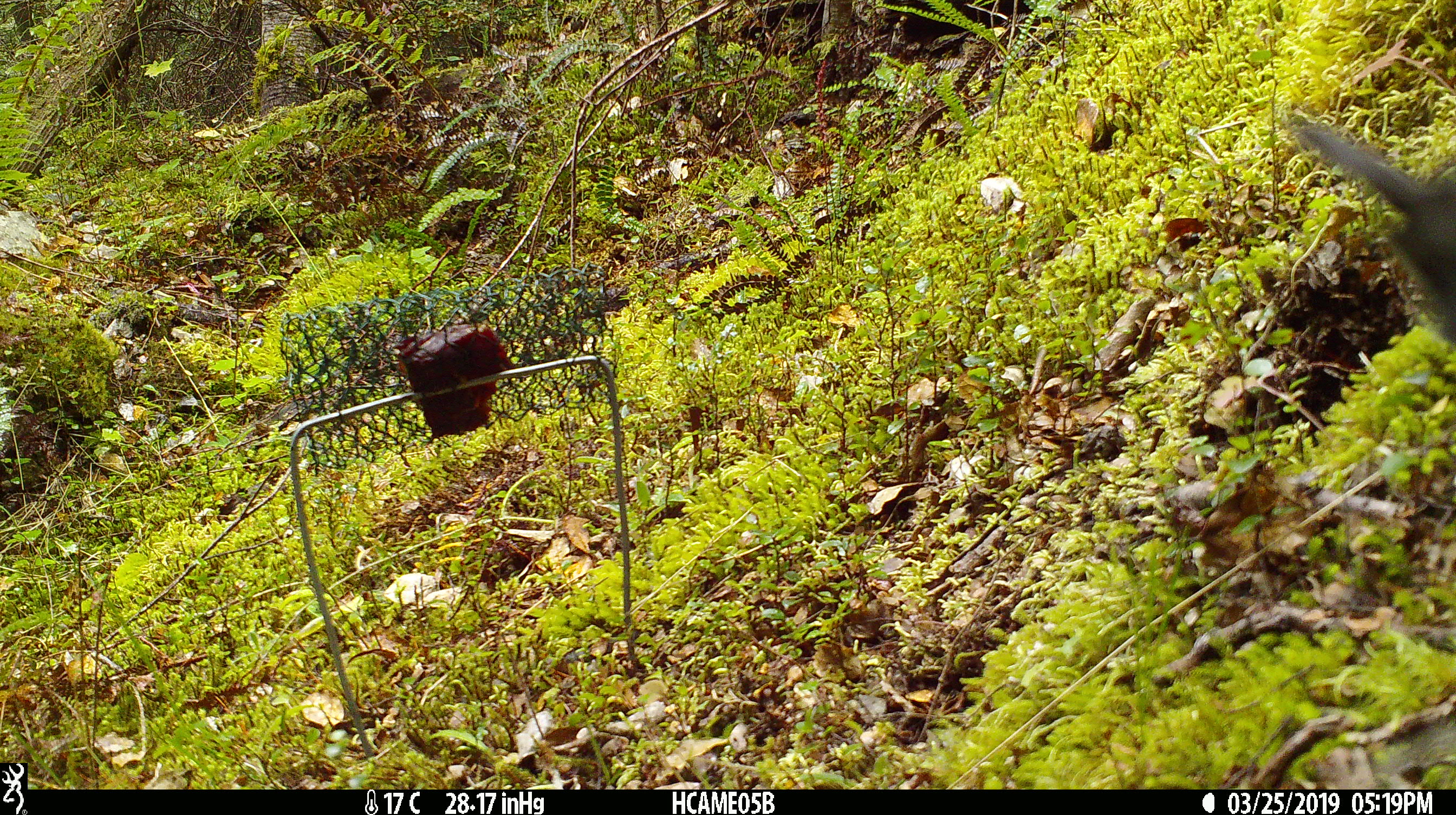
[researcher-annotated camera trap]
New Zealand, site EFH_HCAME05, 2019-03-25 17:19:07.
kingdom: Animalia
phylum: Chordata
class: Aves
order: Passeriformes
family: Petroicidae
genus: Petroica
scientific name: Petroica australis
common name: new zealand robin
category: robin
Robin (new zealand robin) (Petroica australis).